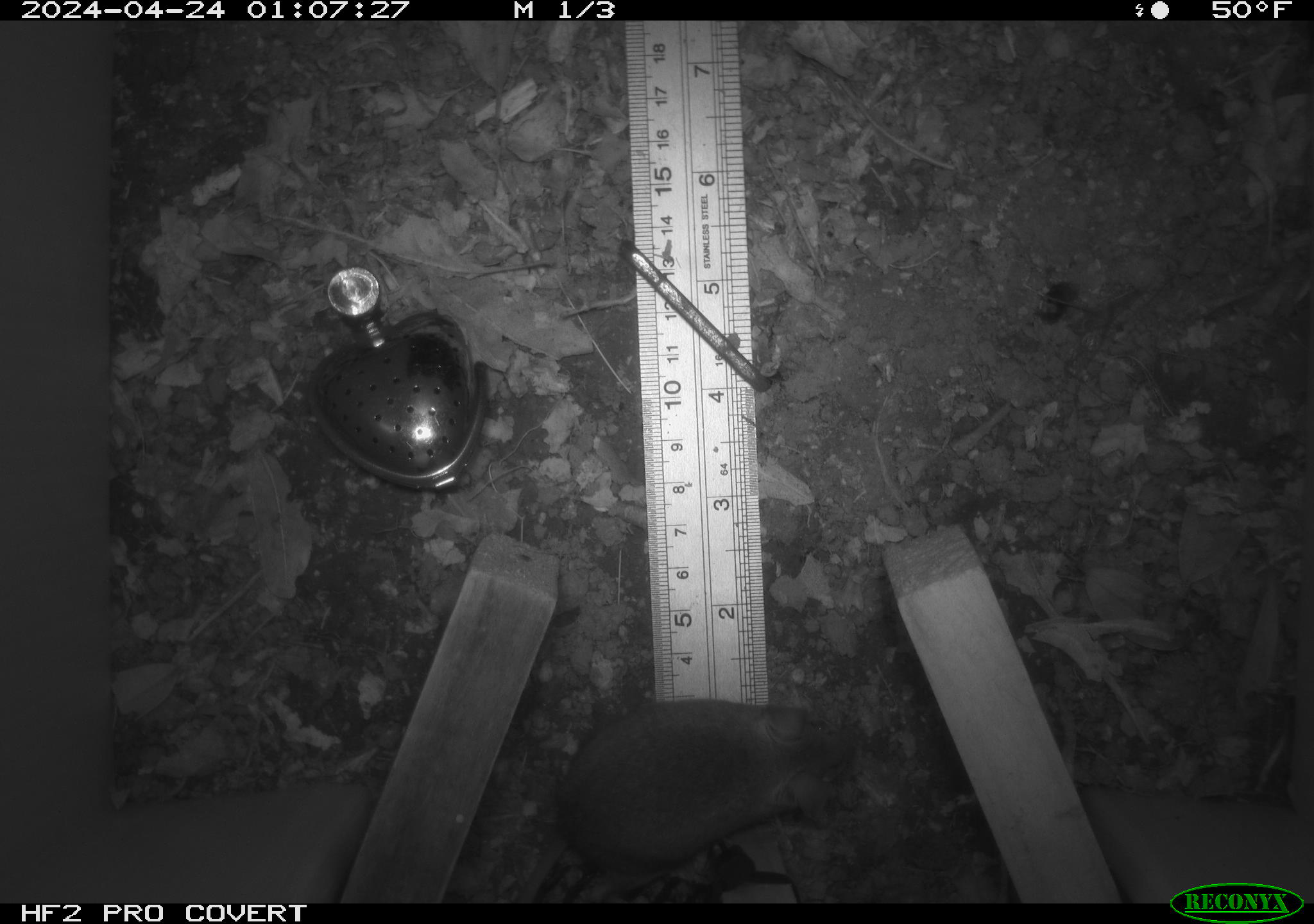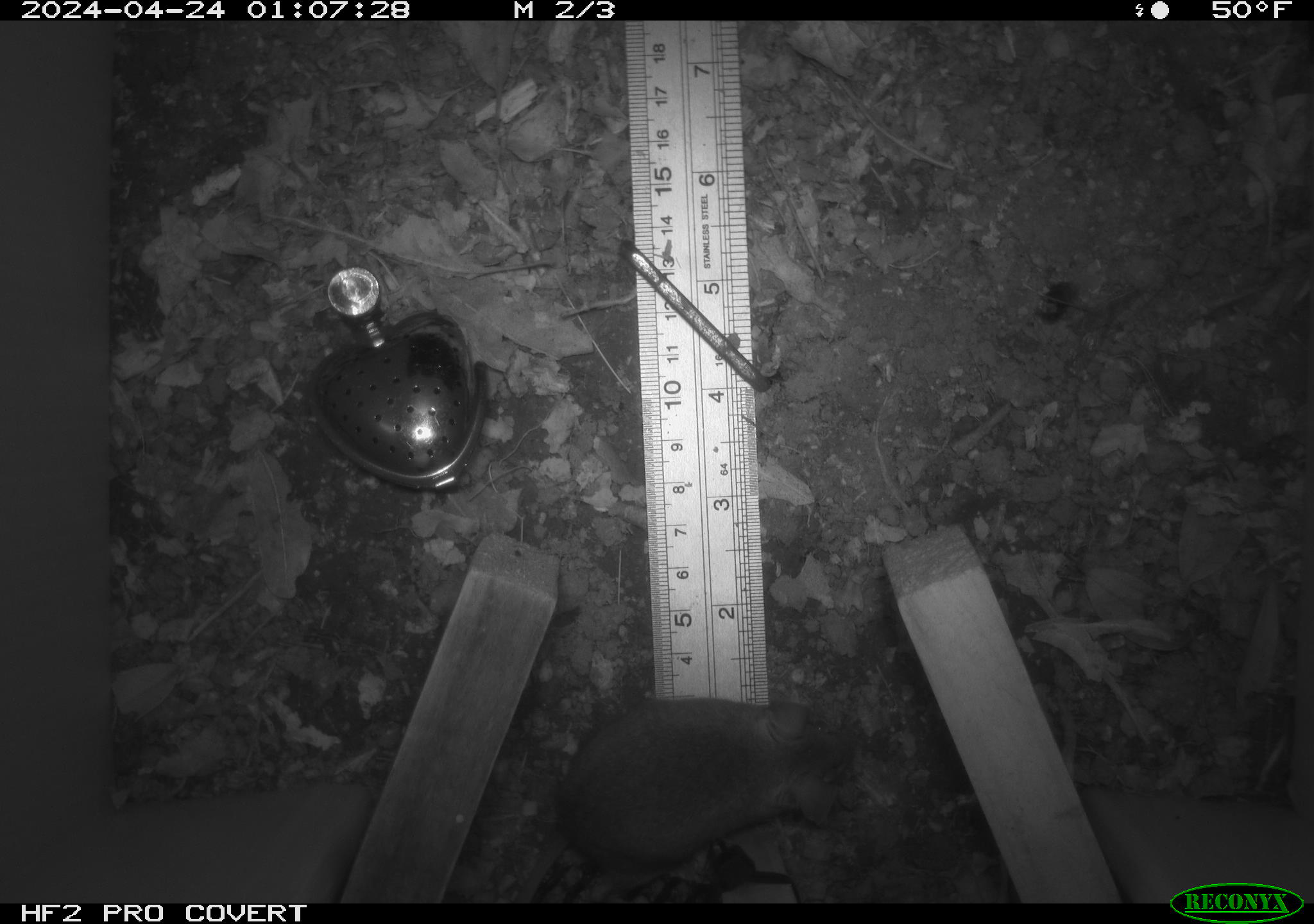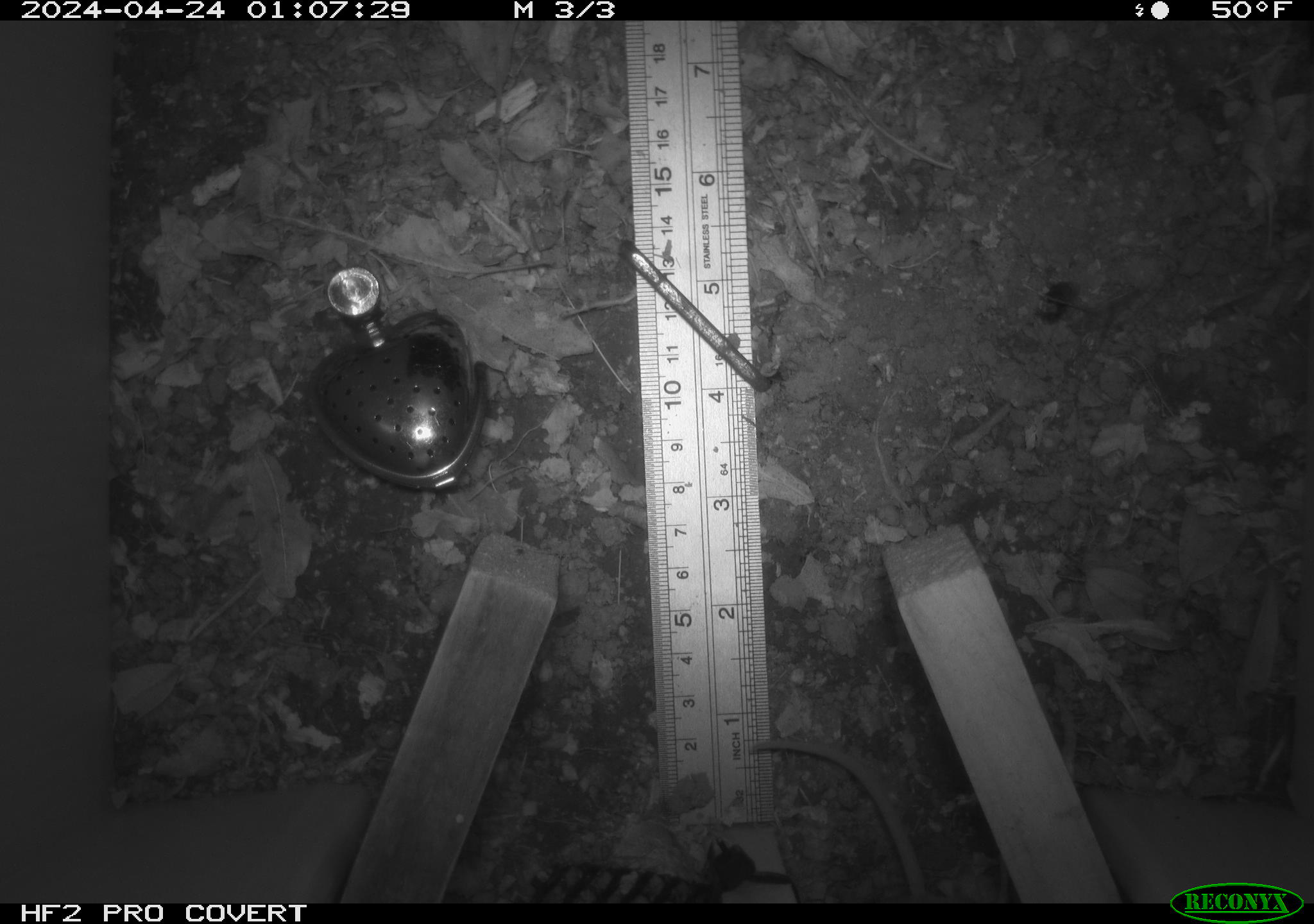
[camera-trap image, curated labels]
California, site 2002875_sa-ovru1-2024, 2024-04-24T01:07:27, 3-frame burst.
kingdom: Animalia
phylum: Chordata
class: Mammalia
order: Rodentia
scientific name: Rodentia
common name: mouse species